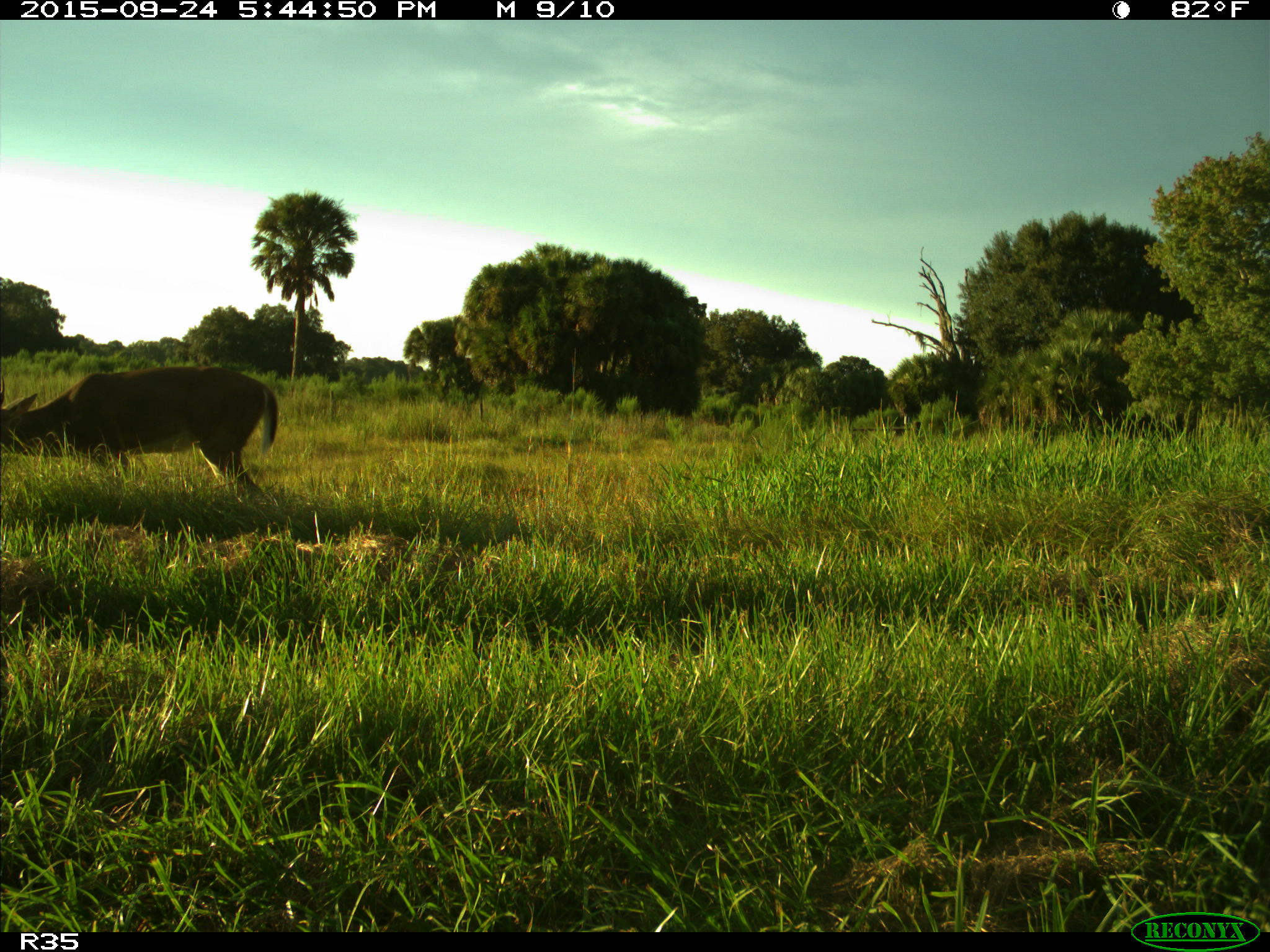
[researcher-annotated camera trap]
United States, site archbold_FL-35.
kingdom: Animalia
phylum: Chordata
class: Mammalia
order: Artiodactyla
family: Cervidae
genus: Odocoileus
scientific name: Odocoileus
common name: deer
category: unidentified deer